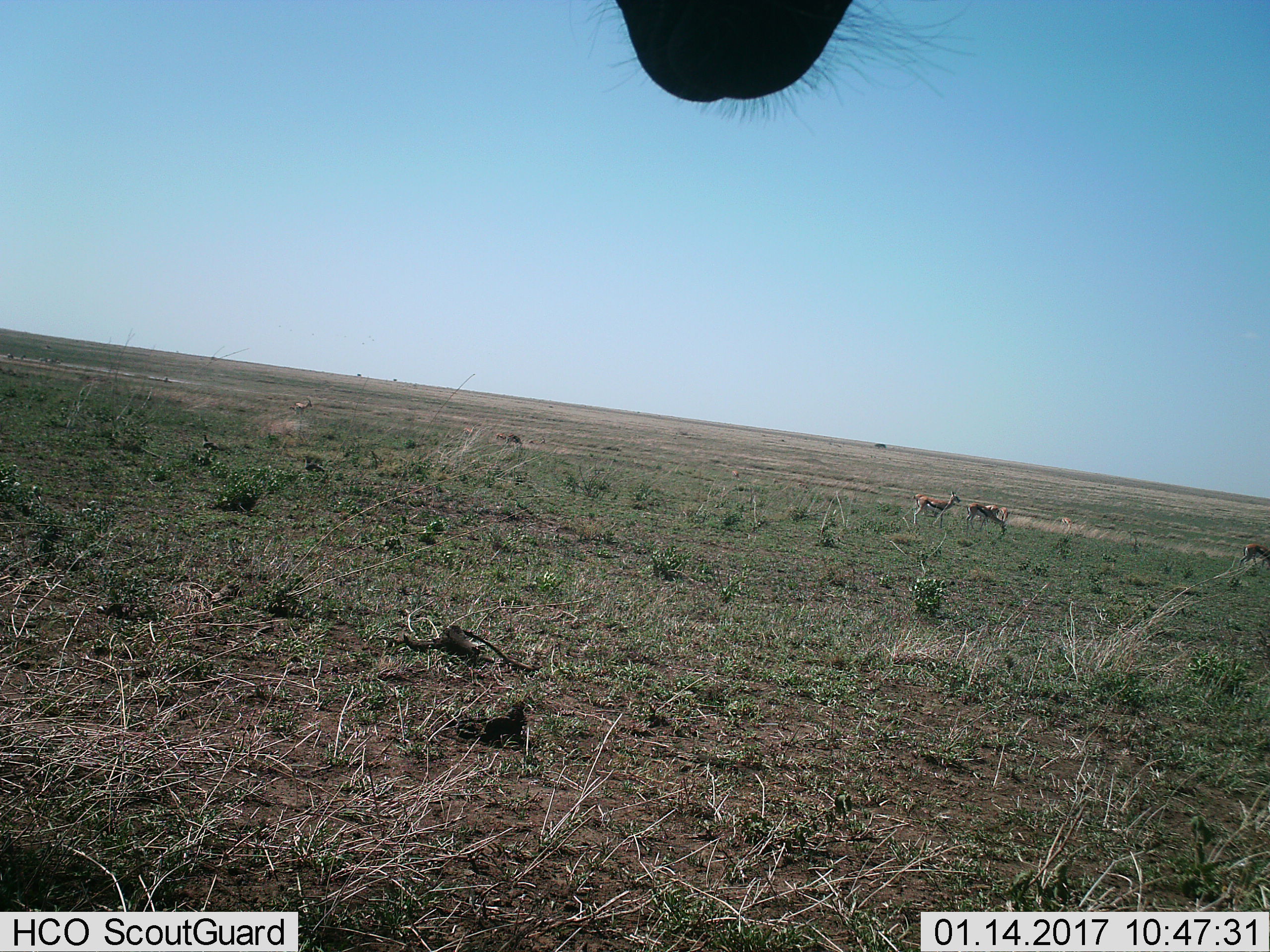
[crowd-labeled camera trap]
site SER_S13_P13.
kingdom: Animalia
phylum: Chordata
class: Mammalia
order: Artiodactyla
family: Bovidae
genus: Eudorcas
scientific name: Eudorcas thomsonii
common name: thomson's gazelle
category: gazellethomsons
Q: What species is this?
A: Gazellethomsons (thomson's gazelle) (Eudorcas thomsonii).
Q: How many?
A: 8.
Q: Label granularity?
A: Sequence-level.